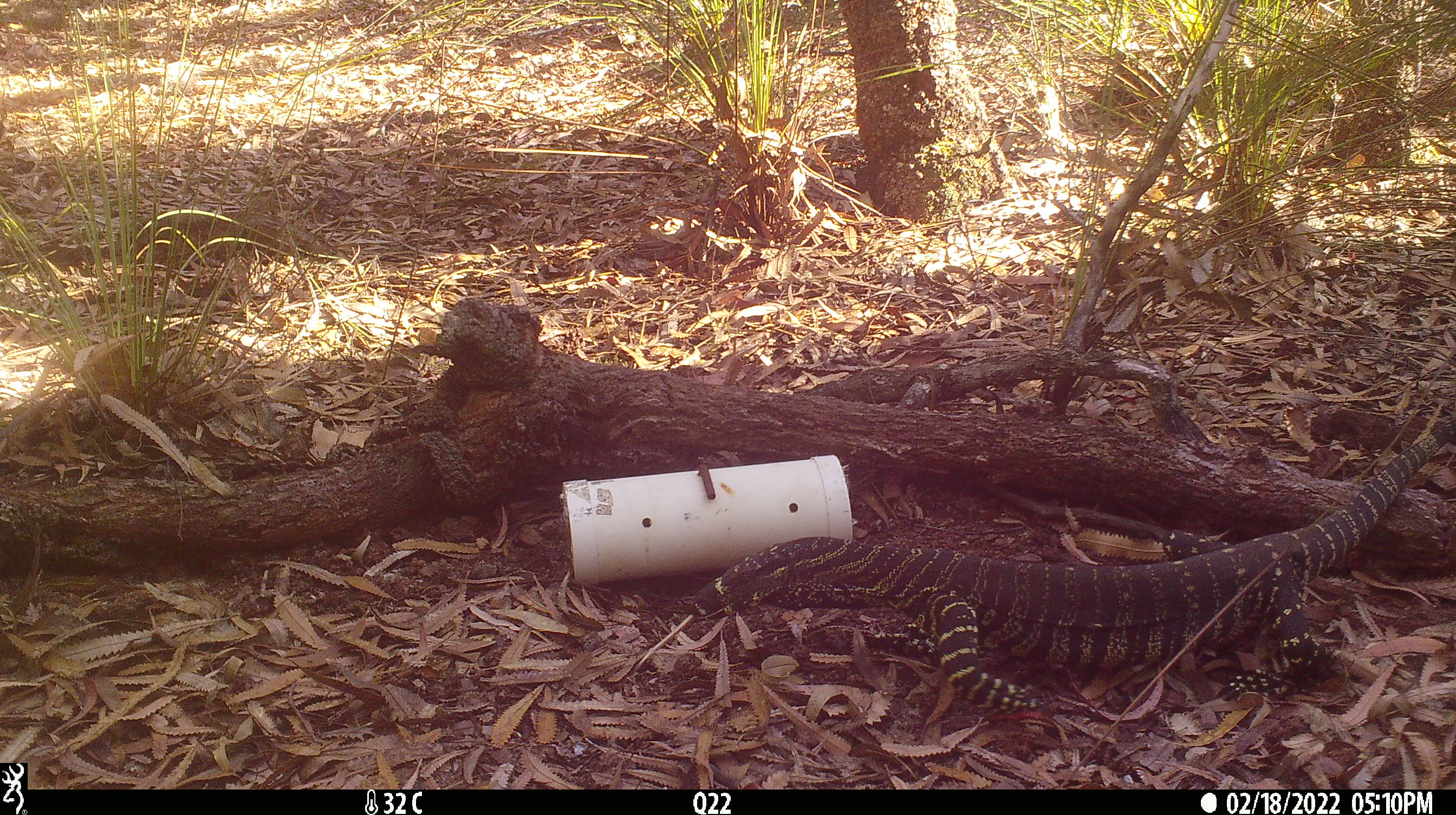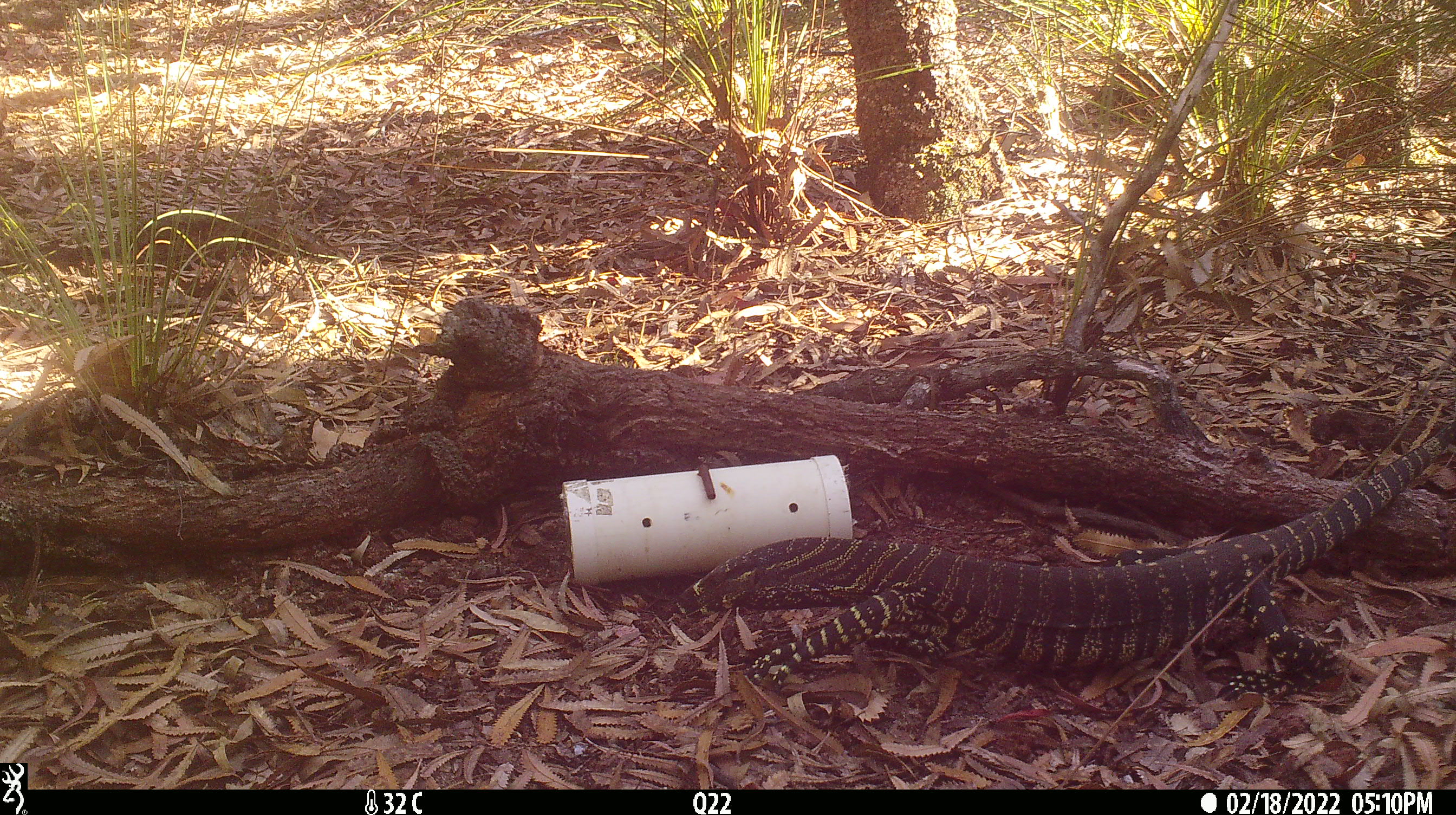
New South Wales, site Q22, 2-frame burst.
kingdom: Animalia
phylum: Chordata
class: Reptilia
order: Squamata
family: Varanidae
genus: Varanus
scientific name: Varanus varius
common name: lace monitor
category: goanna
Goanna (lace monitor) (Varanus varius).